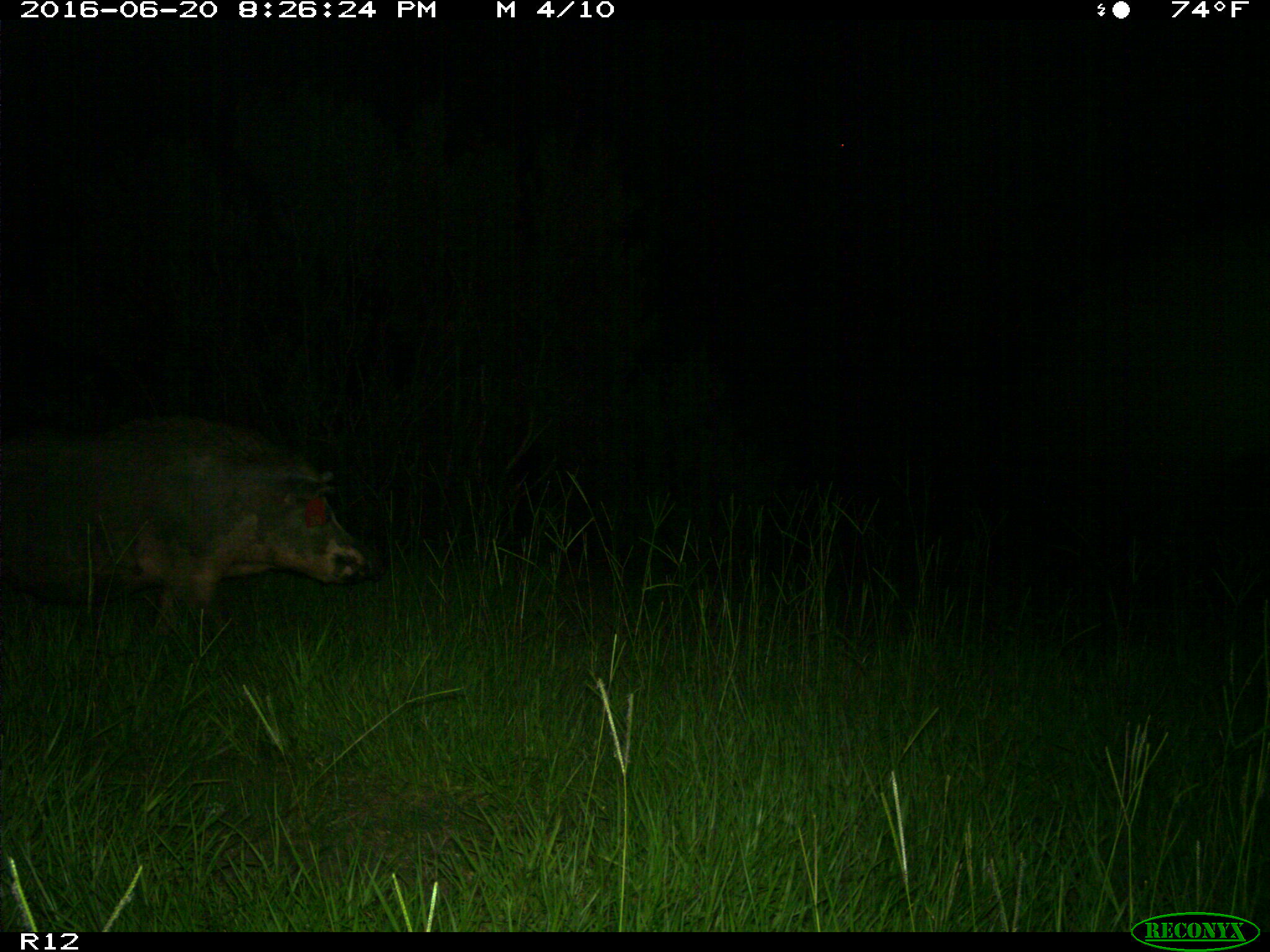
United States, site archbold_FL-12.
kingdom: Animalia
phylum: Chordata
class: Mammalia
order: Artiodactyla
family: Suidae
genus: Sus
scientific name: Sus scrofa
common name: wild boar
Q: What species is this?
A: Sus scrofa (wild boar).